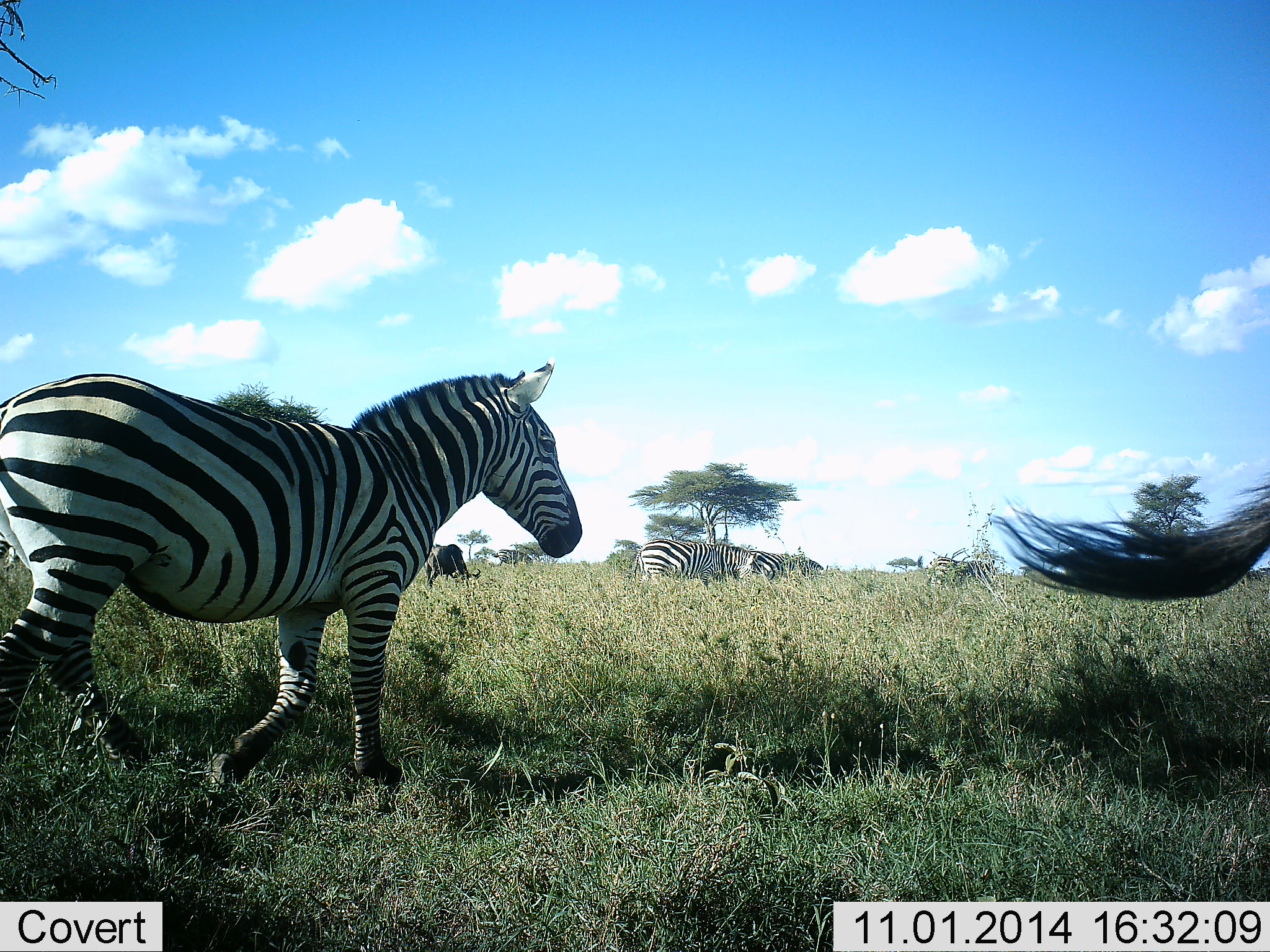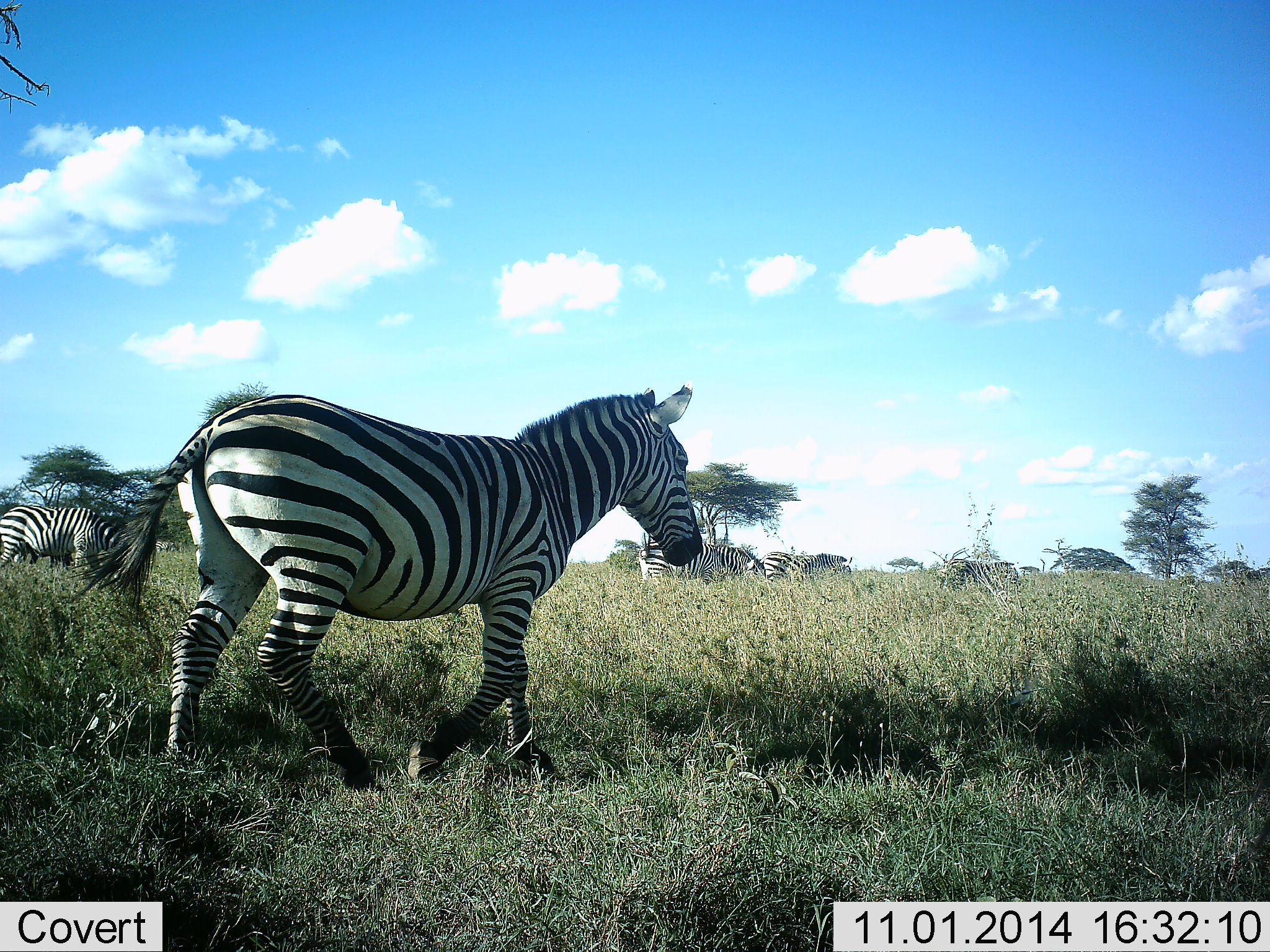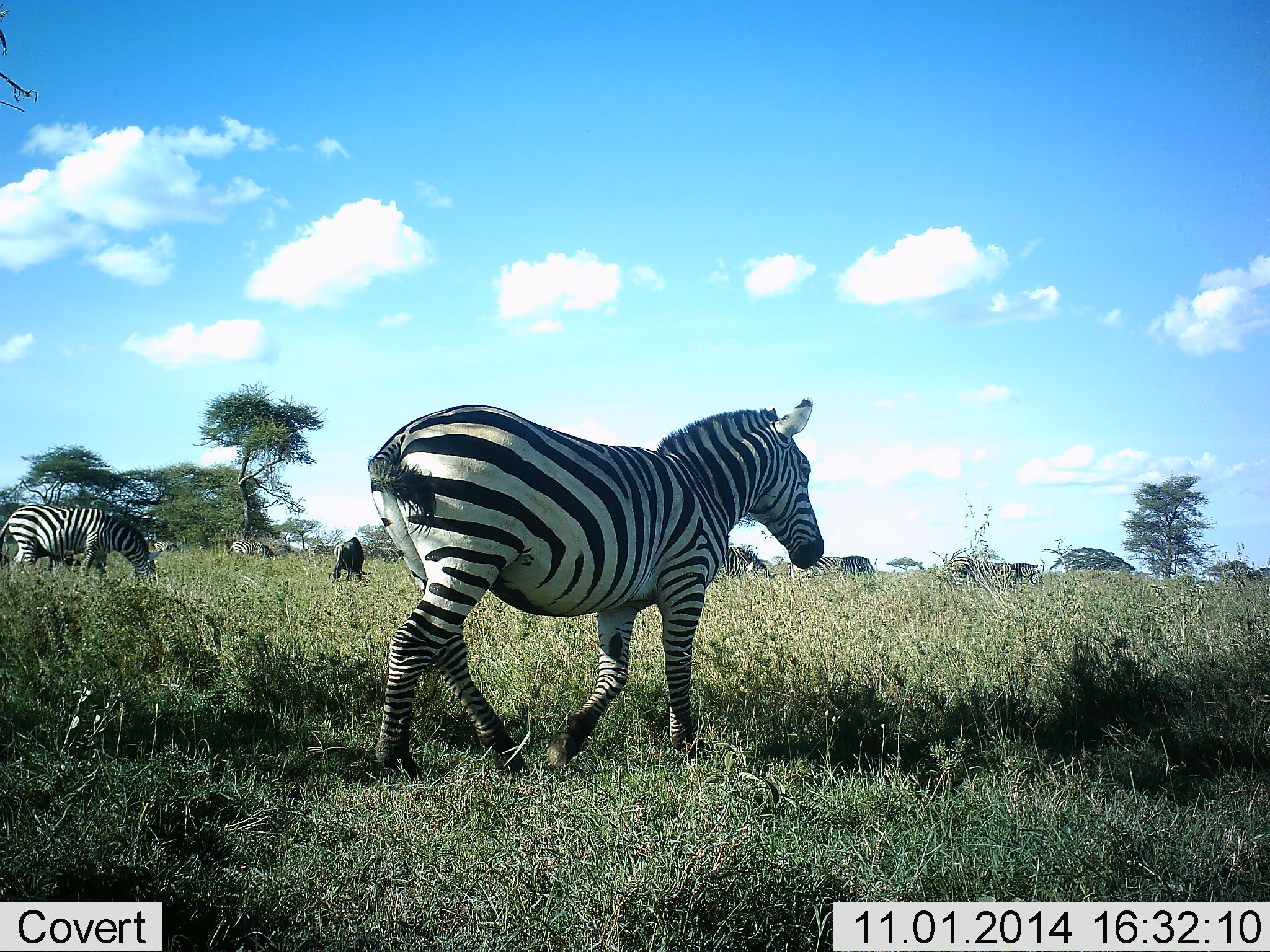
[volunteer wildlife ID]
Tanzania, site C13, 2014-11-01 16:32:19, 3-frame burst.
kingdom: Animalia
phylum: Chordata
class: Mammalia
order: Perissodactyla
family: Equidae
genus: Equus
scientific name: Equus quagga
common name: plains zebra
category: zebra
Zebra (plains zebra) (Equus quagga), count 7. Behavior (volunteer vote fractions): standing 36%, resting 0%, moving 91%, interacting 0%. Young present (vote fraction): 0%. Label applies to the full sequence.